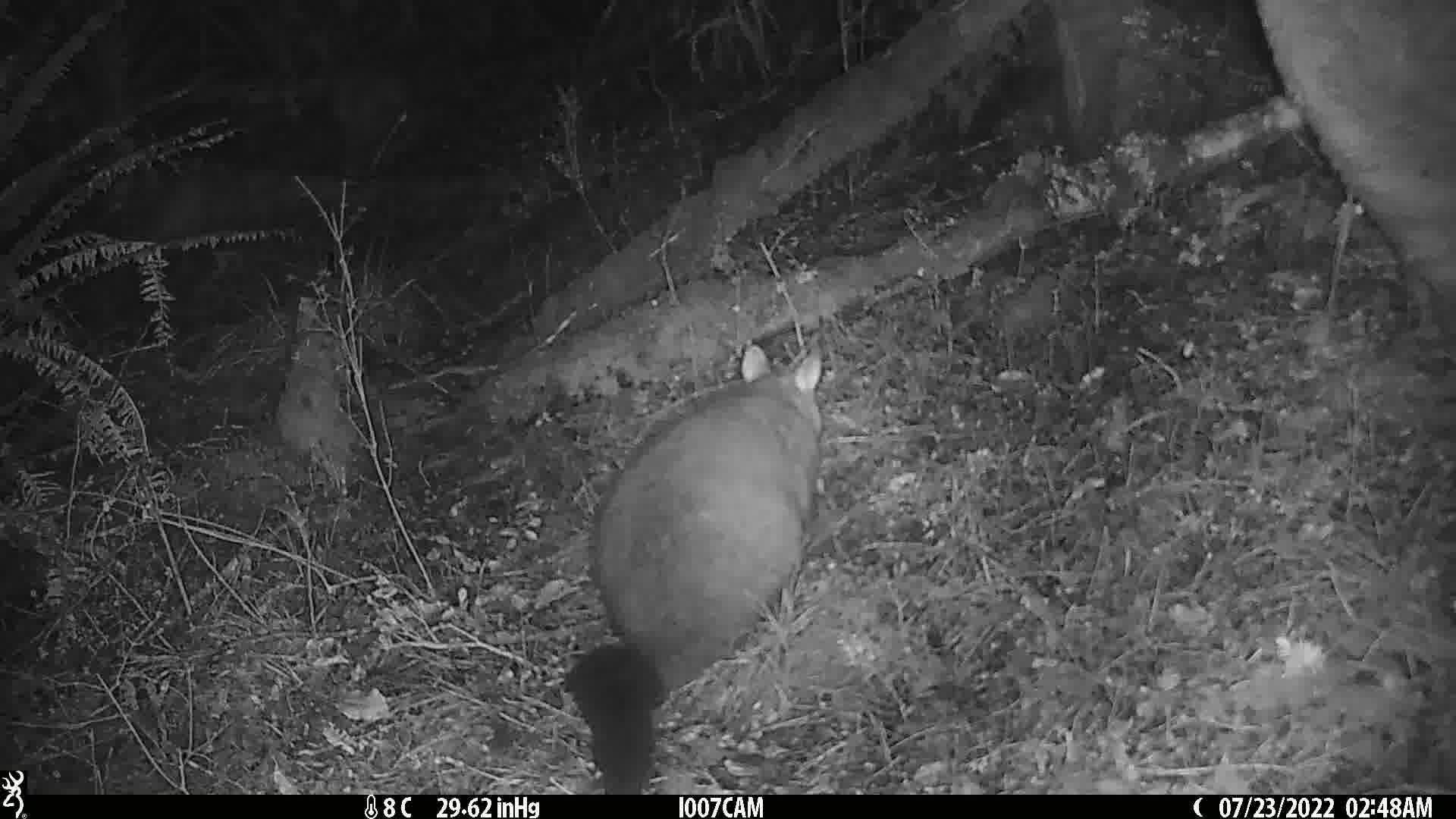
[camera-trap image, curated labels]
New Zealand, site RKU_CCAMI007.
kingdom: Animalia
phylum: Chordata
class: Mammalia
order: Diprotodontia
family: Phalangeridae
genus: Trichosurus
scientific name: Trichosurus vulpecula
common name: common brushtail possum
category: possum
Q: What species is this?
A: Possum (common brushtail possum) (Trichosurus vulpecula).